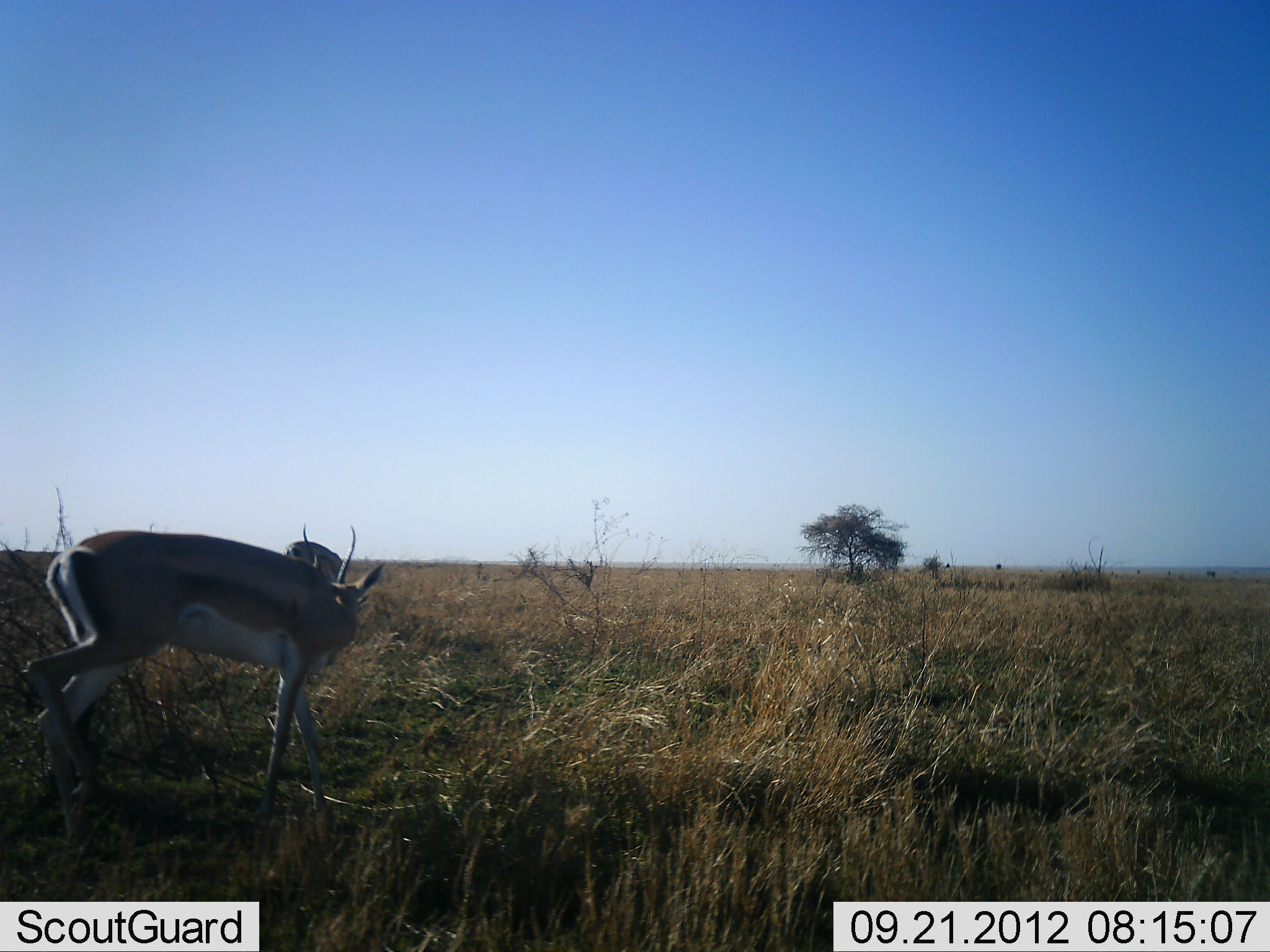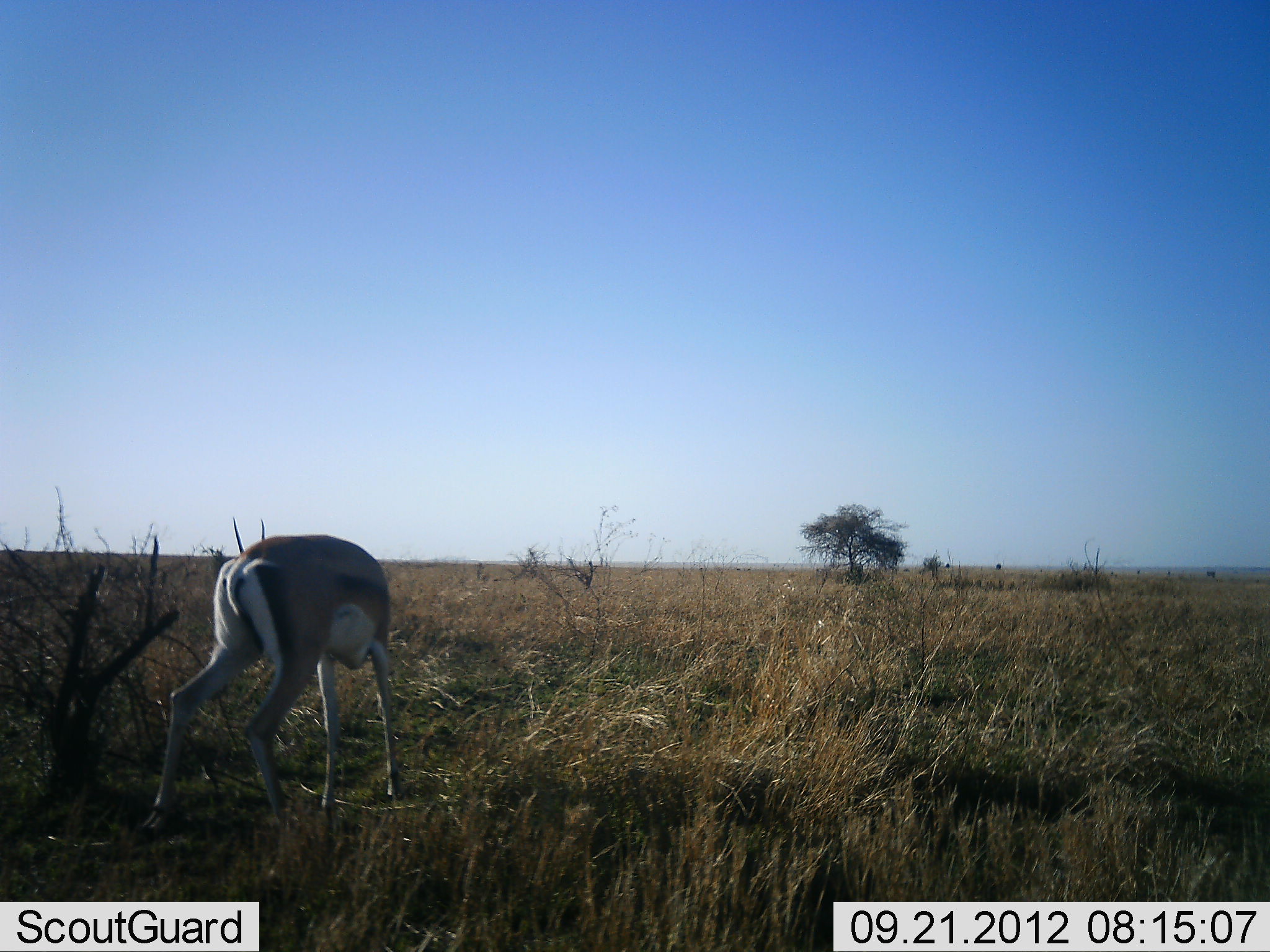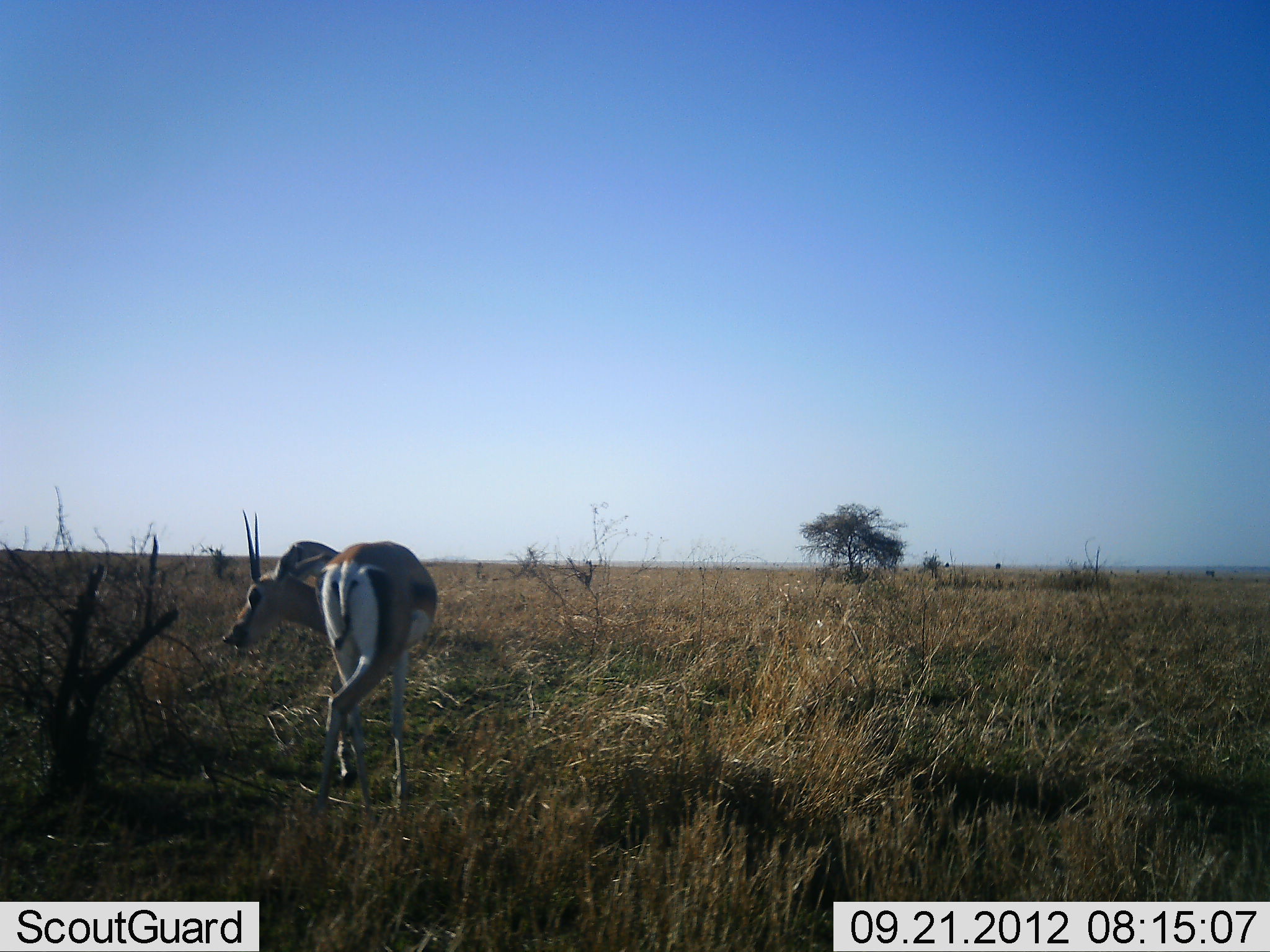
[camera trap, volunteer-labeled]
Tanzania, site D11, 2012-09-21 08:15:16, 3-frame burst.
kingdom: Animalia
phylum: Chordata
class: Mammalia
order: Artiodactyla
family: Bovidae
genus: Nanger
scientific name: Nanger granti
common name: grant's gazelle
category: gazellegrants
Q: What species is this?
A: Gazellegrants (grant's gazelle) (Nanger granti).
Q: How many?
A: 1.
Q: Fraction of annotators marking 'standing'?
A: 10%.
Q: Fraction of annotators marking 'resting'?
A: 0%.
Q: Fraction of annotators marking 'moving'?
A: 80%.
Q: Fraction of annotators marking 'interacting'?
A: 0%.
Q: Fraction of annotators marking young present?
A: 0%.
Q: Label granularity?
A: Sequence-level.